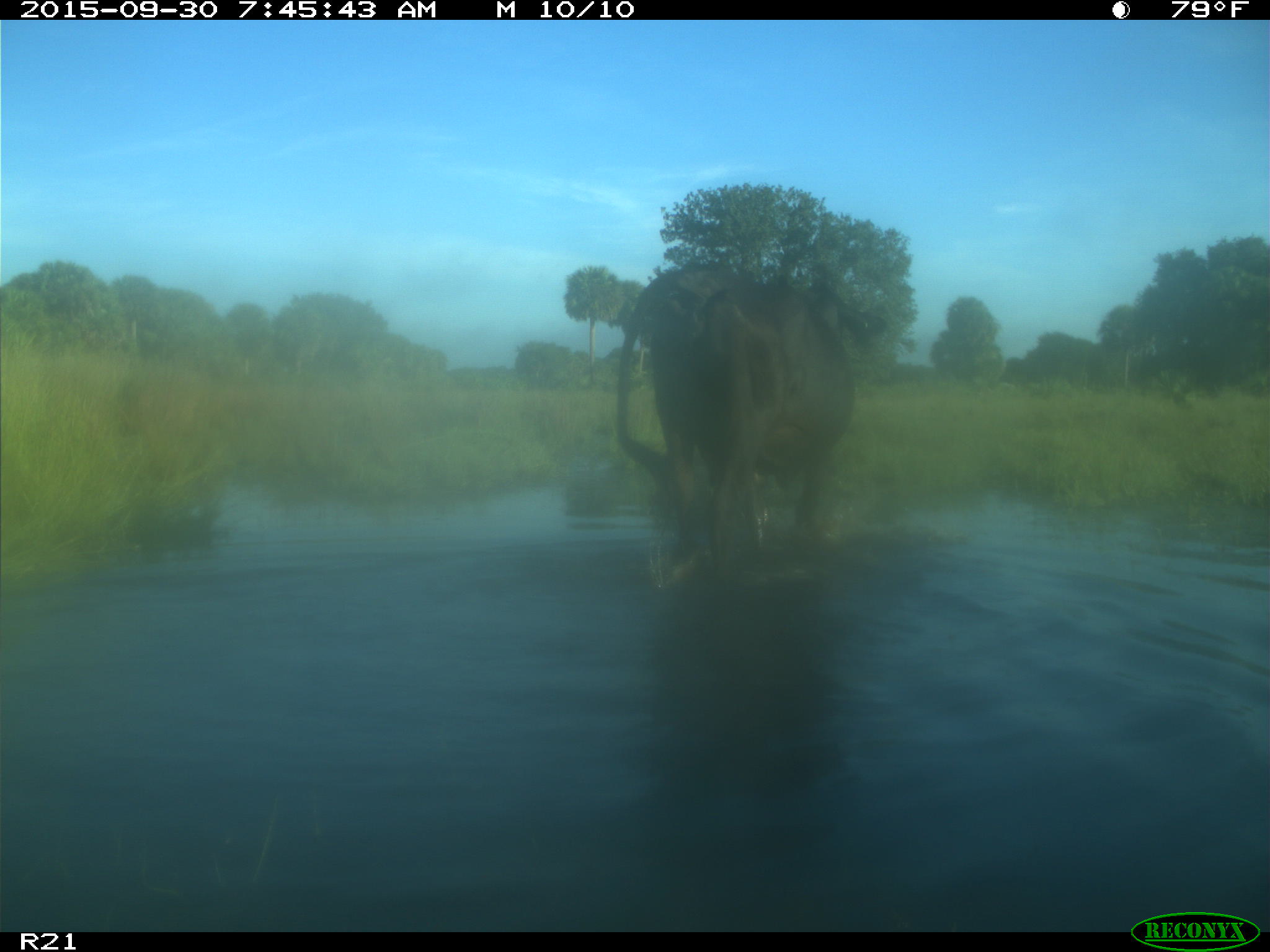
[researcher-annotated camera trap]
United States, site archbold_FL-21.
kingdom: Animalia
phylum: Chordata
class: Mammalia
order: Artiodactyla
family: Bovidae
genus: Bos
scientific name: Bos taurus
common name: domestic cow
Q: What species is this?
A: Bos taurus (domestic cow).